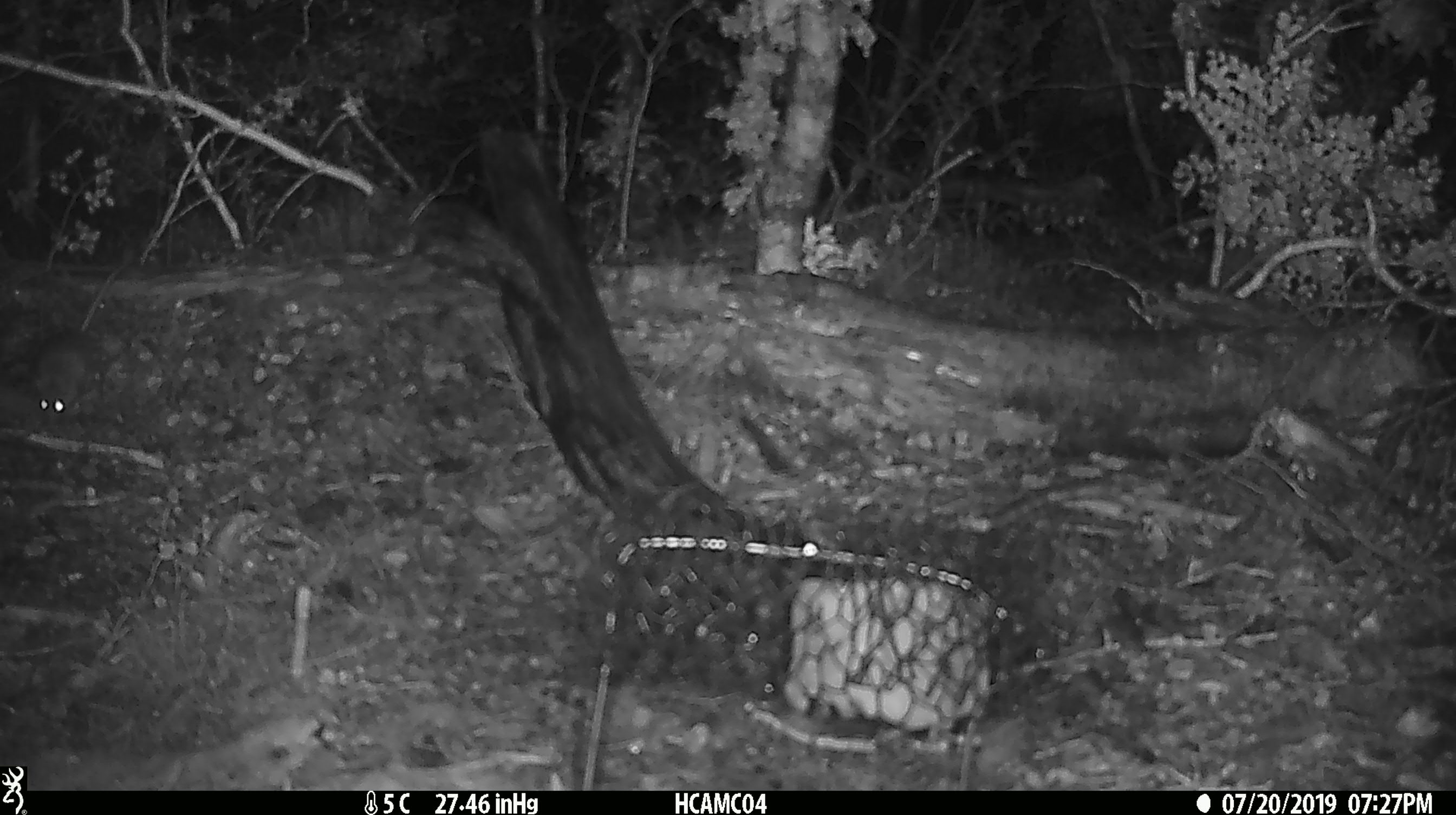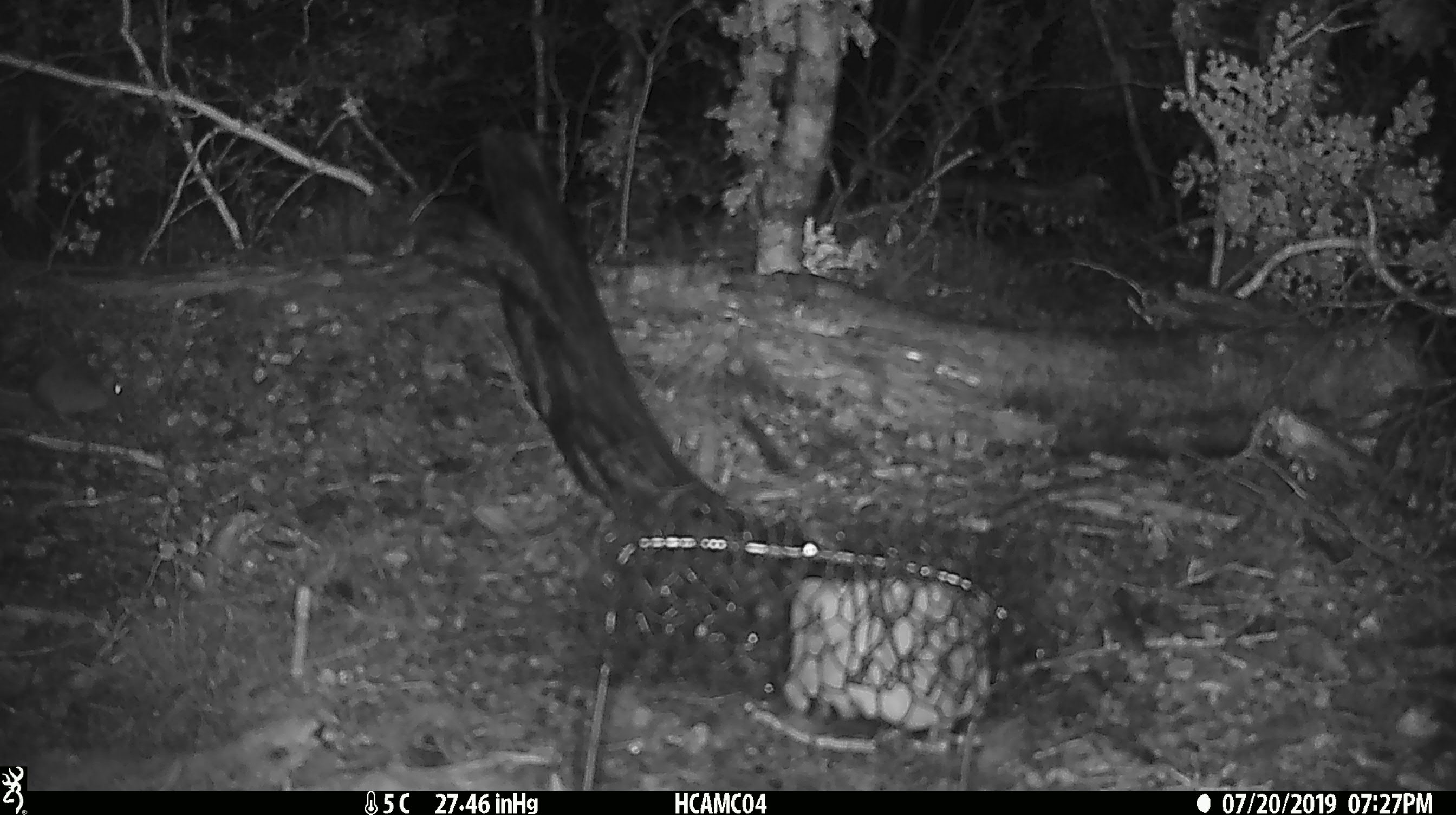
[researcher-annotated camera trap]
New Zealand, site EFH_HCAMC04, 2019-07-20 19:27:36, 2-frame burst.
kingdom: Animalia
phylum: Chordata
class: Mammalia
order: Rodentia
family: Muridae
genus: Mus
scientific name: Mus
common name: mouse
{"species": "mouse (Mus)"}